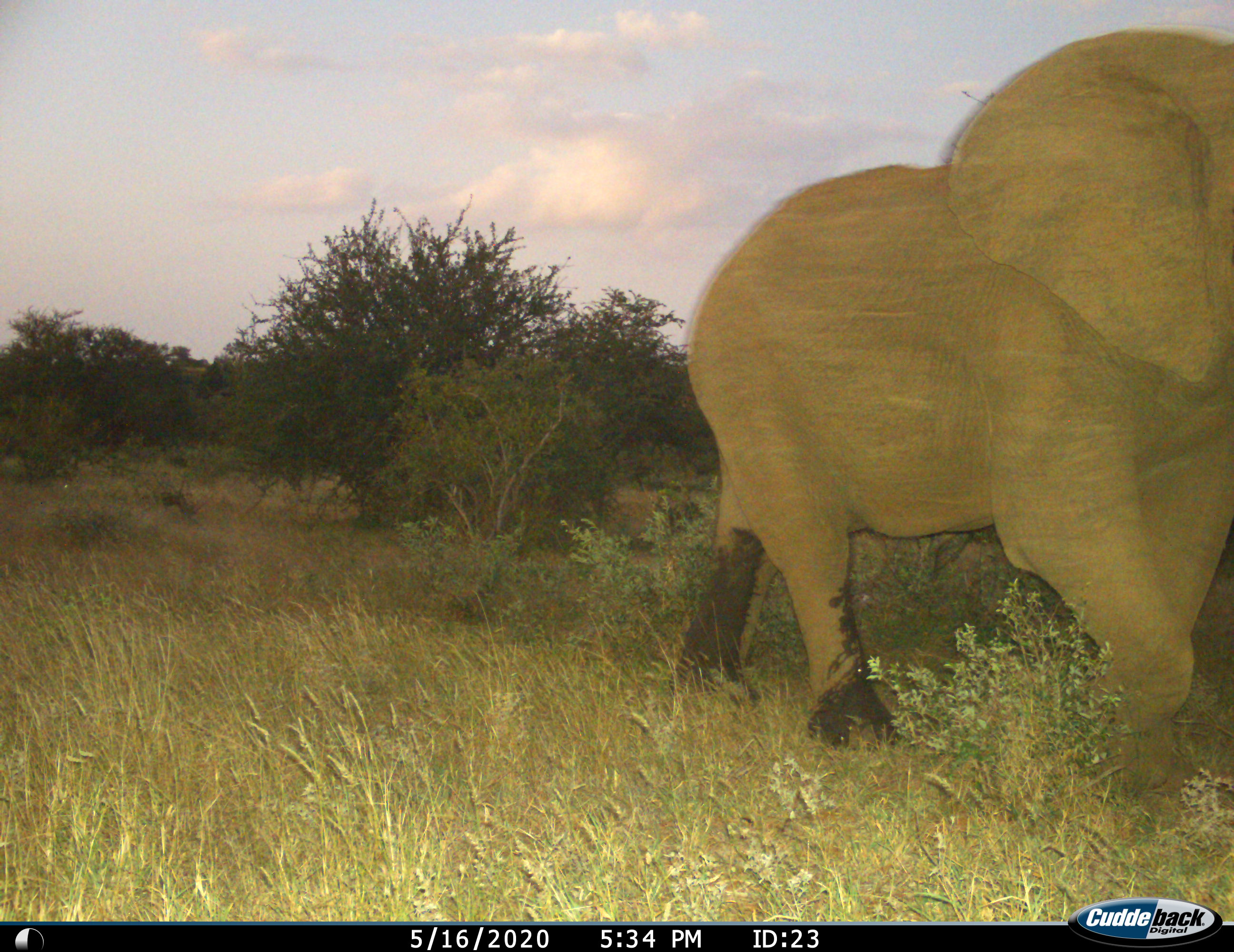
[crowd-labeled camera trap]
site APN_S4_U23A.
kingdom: Animalia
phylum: Chordata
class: Mammalia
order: Proboscidea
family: Elephantidae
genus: Loxodonta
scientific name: Loxodonta africana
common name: african bush elephant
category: elephant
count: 1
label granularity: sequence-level